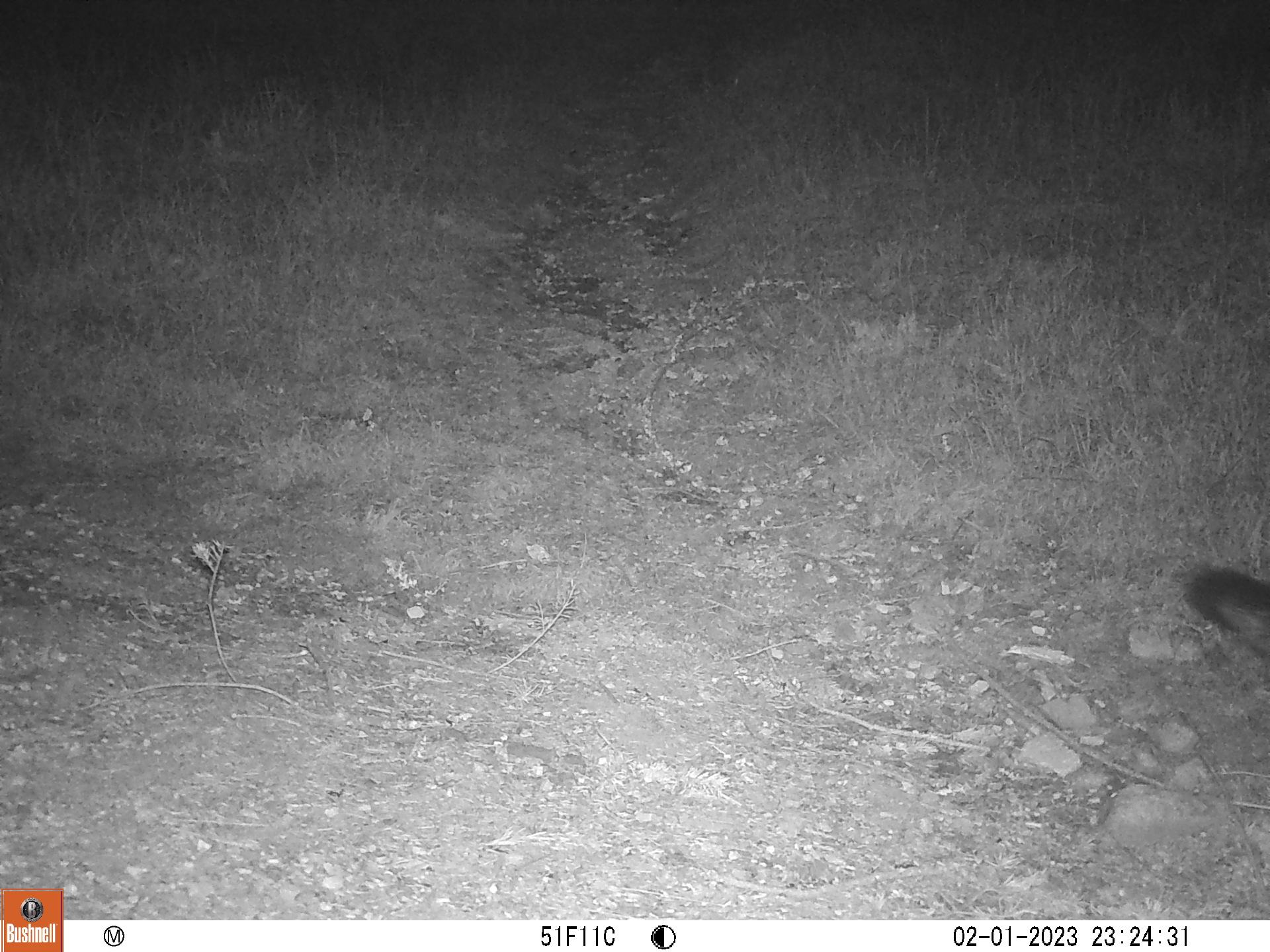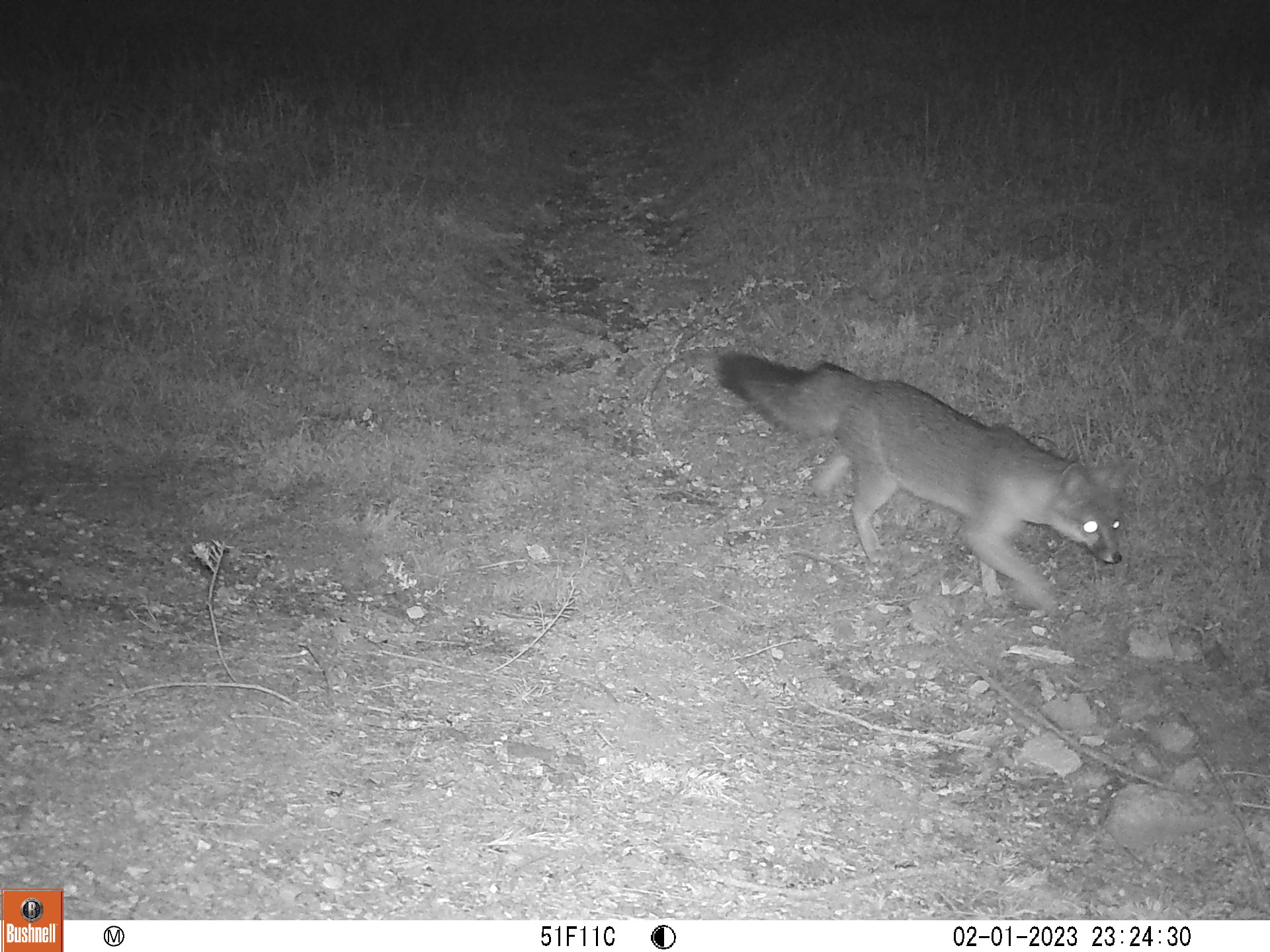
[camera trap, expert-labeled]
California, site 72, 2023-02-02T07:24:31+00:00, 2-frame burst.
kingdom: Animalia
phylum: Chordata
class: Mammalia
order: Carnivora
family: Canidae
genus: Urocyon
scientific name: Urocyon cinereoargenteus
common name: gray fox